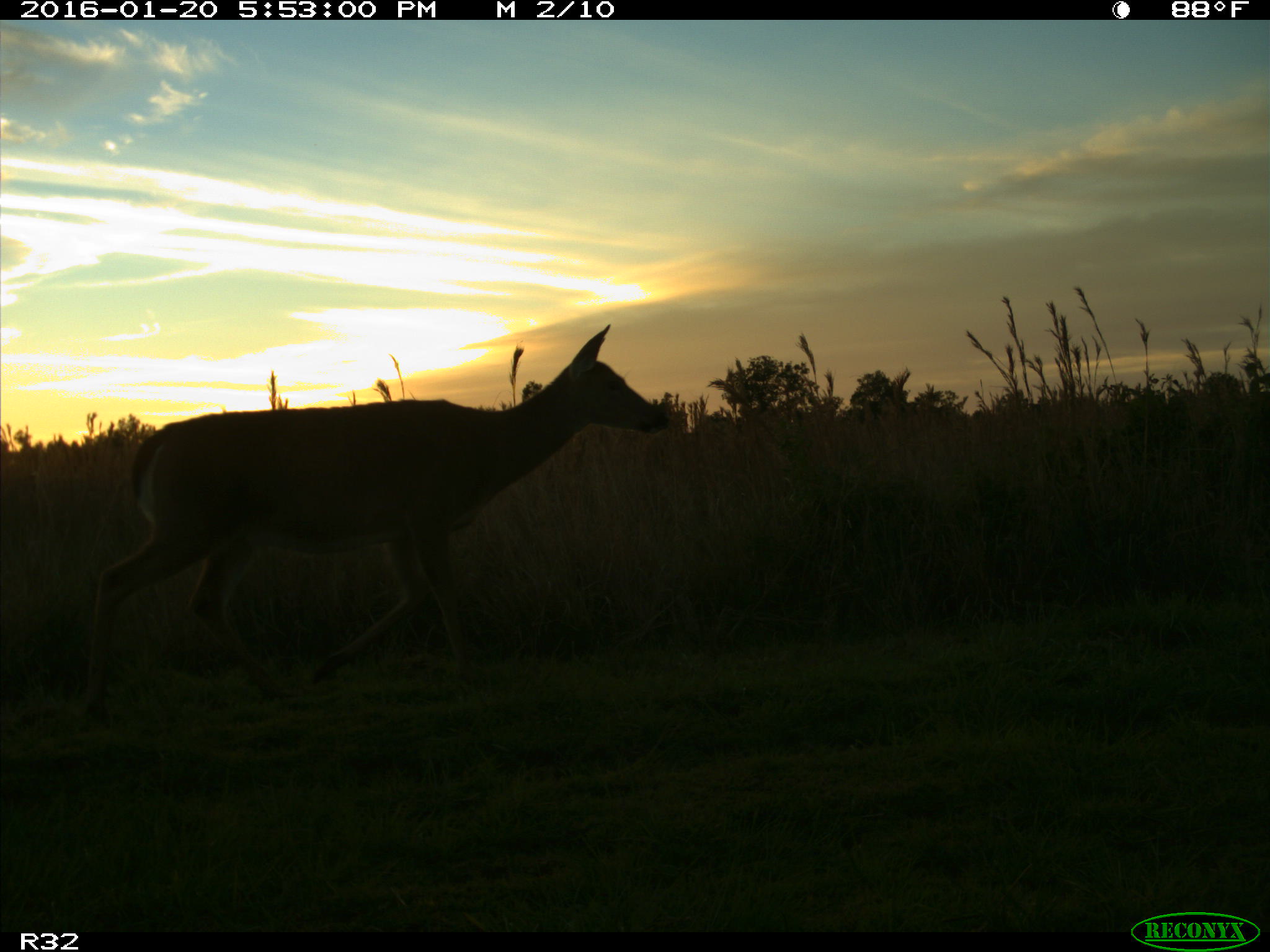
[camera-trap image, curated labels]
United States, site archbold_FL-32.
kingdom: Animalia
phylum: Chordata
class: Mammalia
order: Artiodactyla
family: Cervidae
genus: Odocoileus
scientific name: Odocoileus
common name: deer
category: unidentified deer